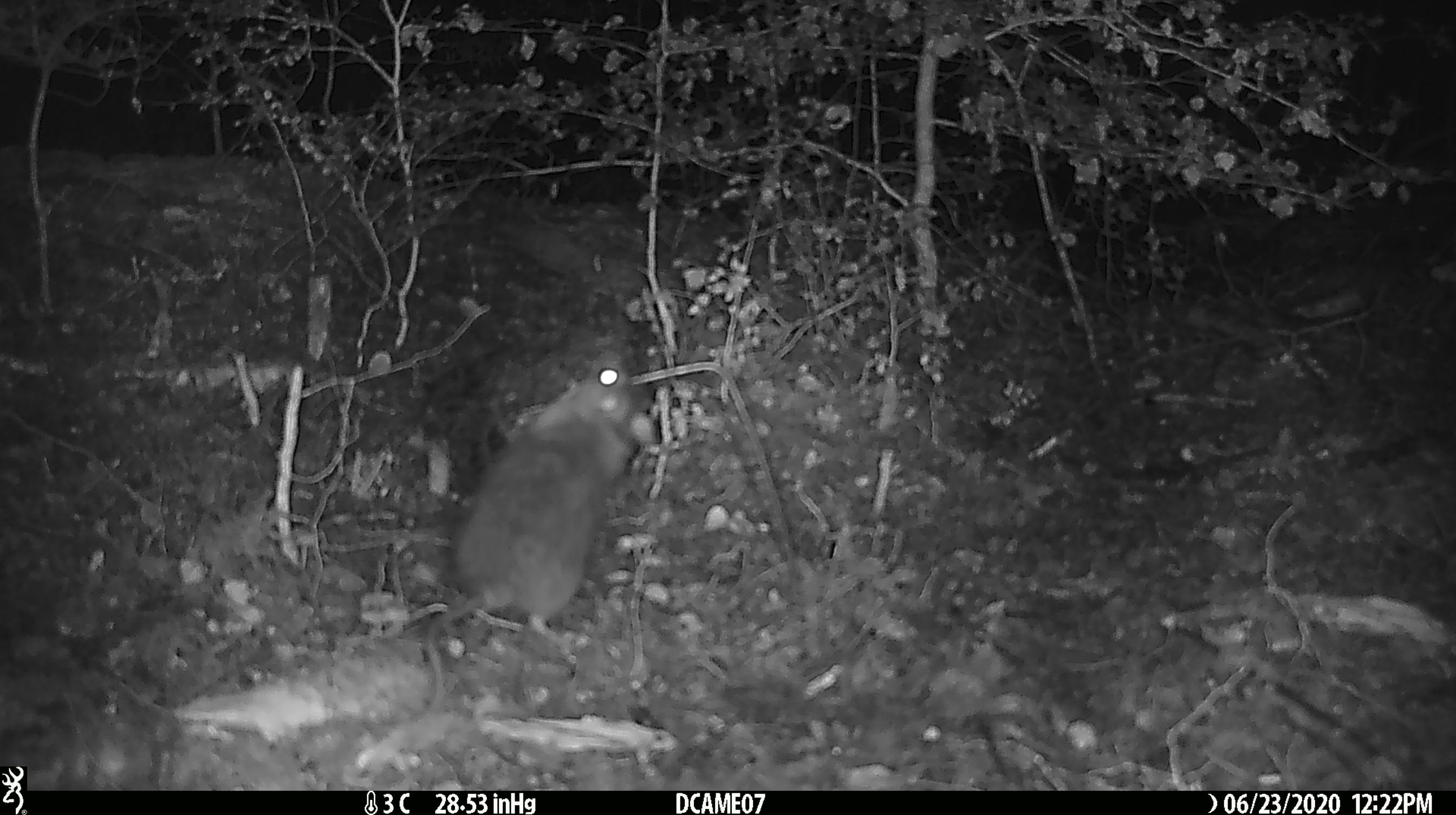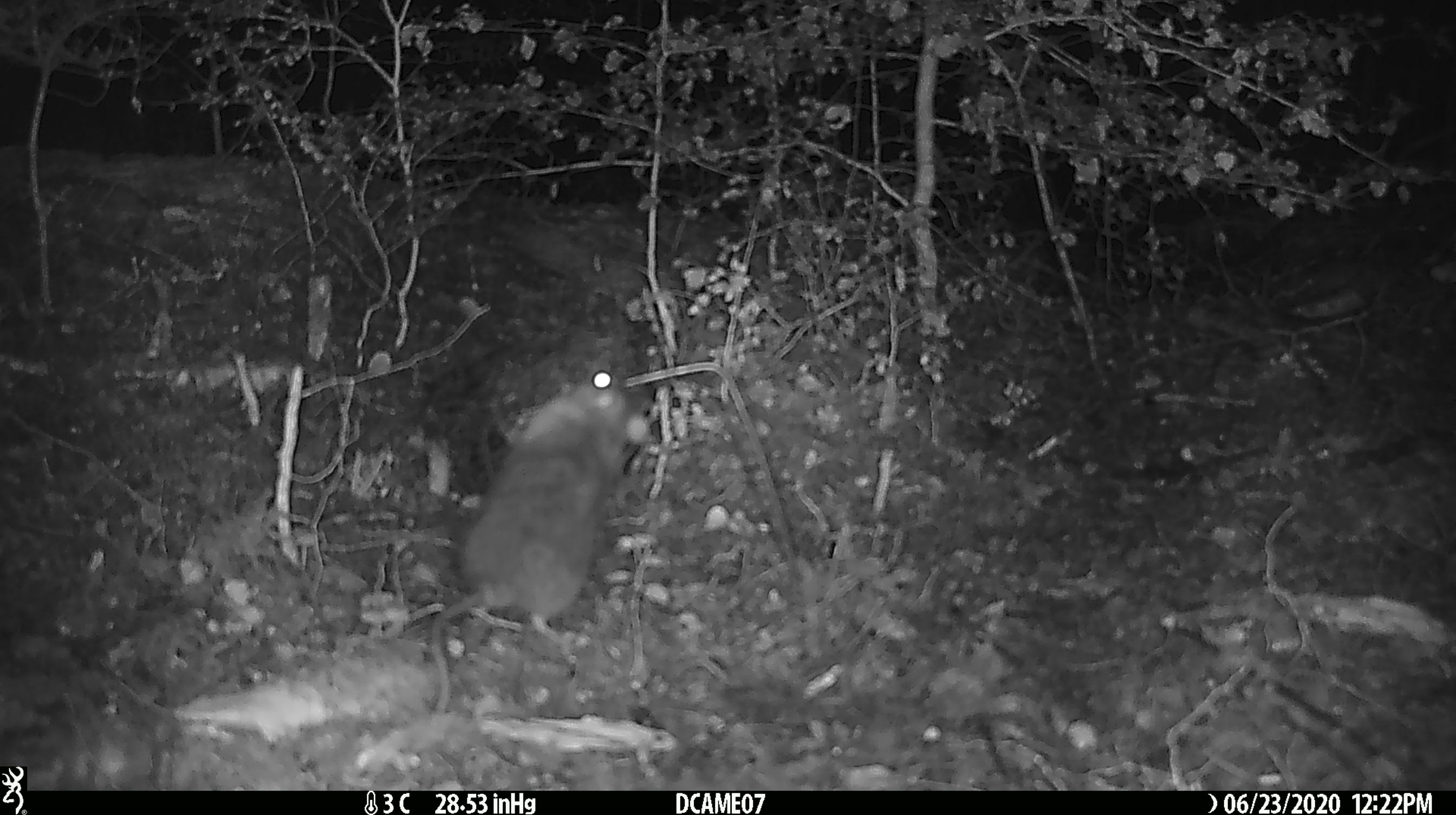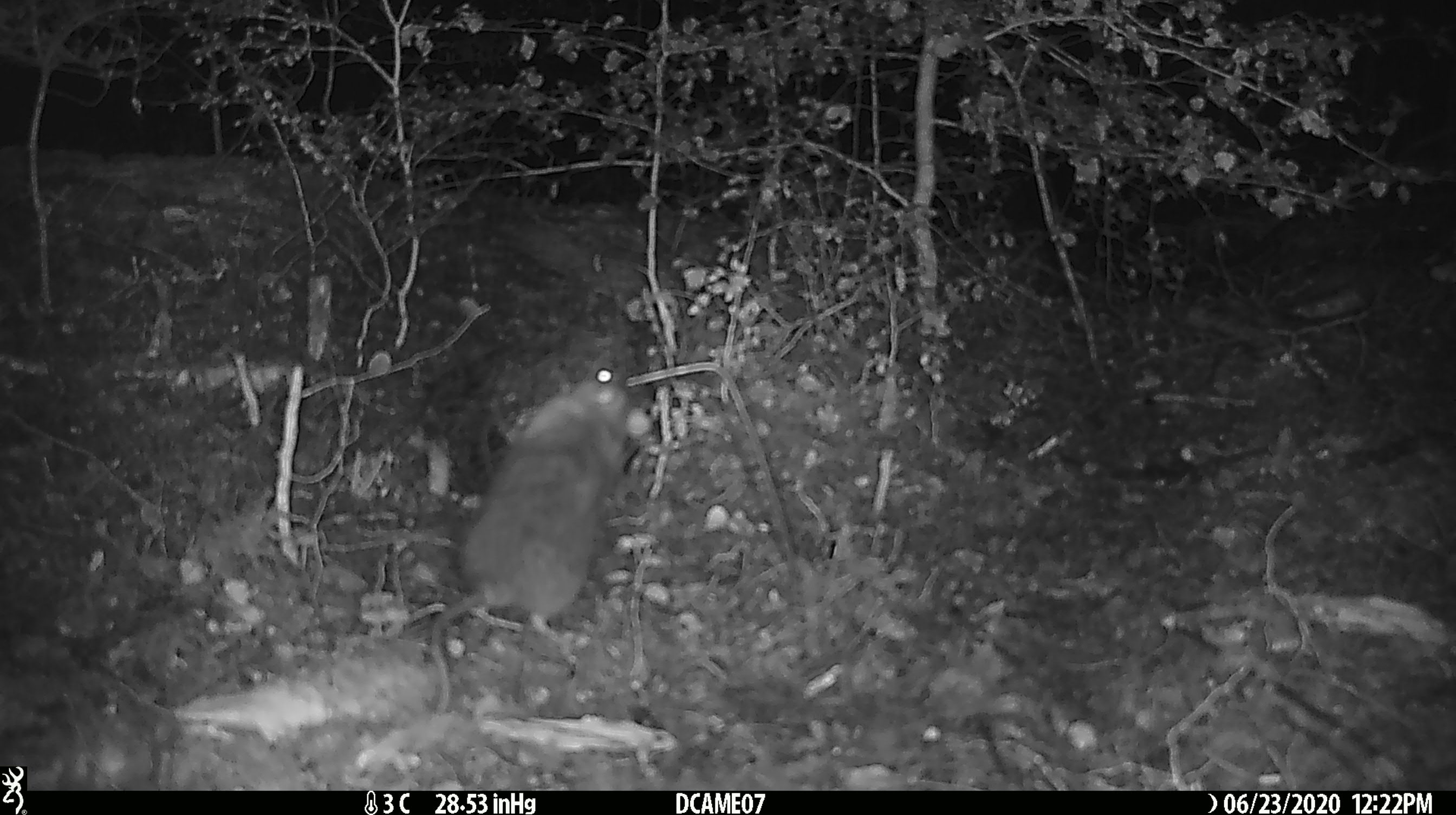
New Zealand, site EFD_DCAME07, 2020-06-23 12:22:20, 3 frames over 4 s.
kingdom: Animalia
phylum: Chordata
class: Mammalia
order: Rodentia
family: Muridae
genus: Rattus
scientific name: Rattus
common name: rat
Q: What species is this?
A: Rat (Rattus).